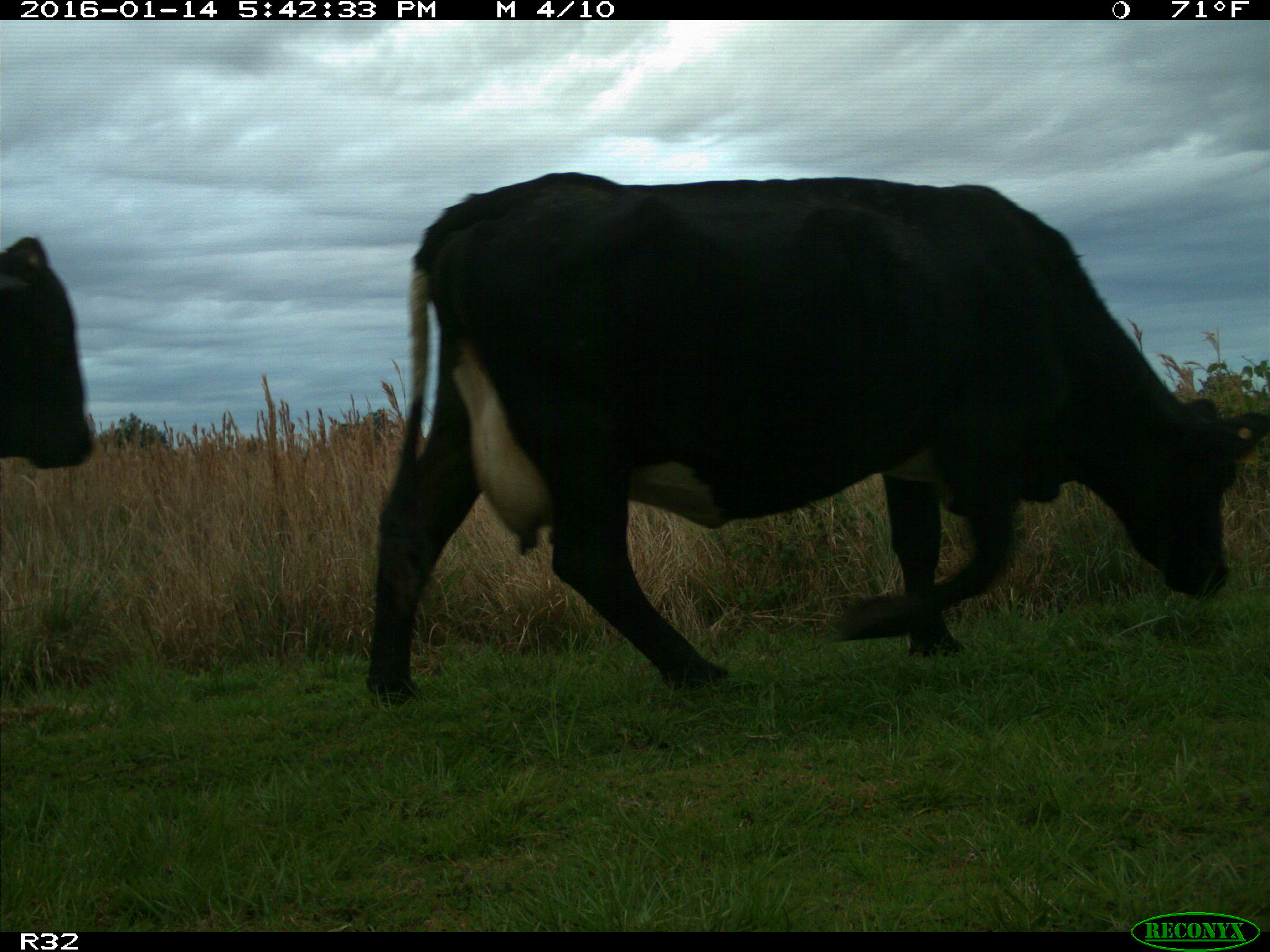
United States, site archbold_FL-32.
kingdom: Animalia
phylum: Chordata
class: Mammalia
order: Artiodactyla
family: Bovidae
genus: Bos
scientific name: Bos taurus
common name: domestic cow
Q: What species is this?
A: Bos taurus (domestic cow).